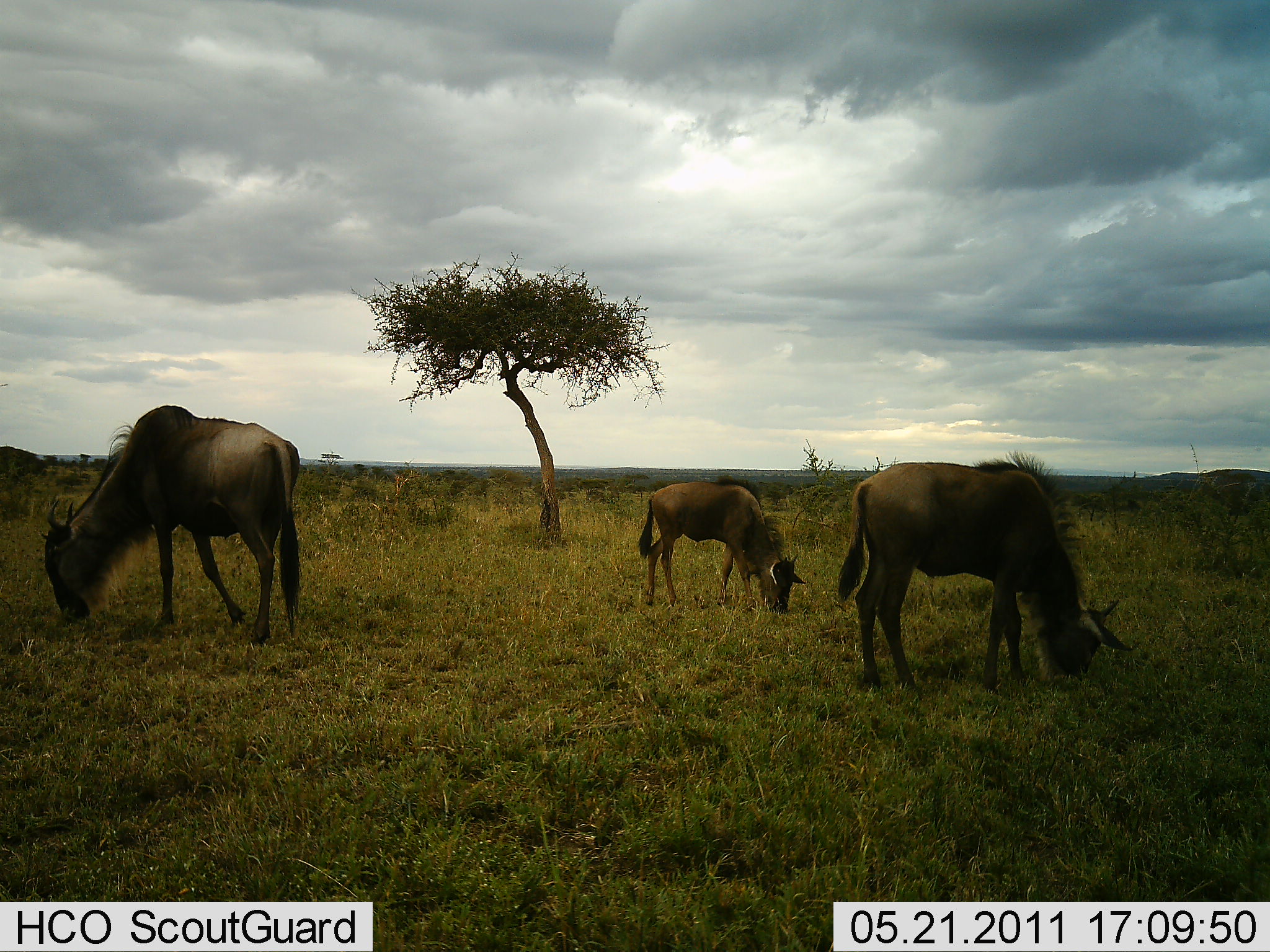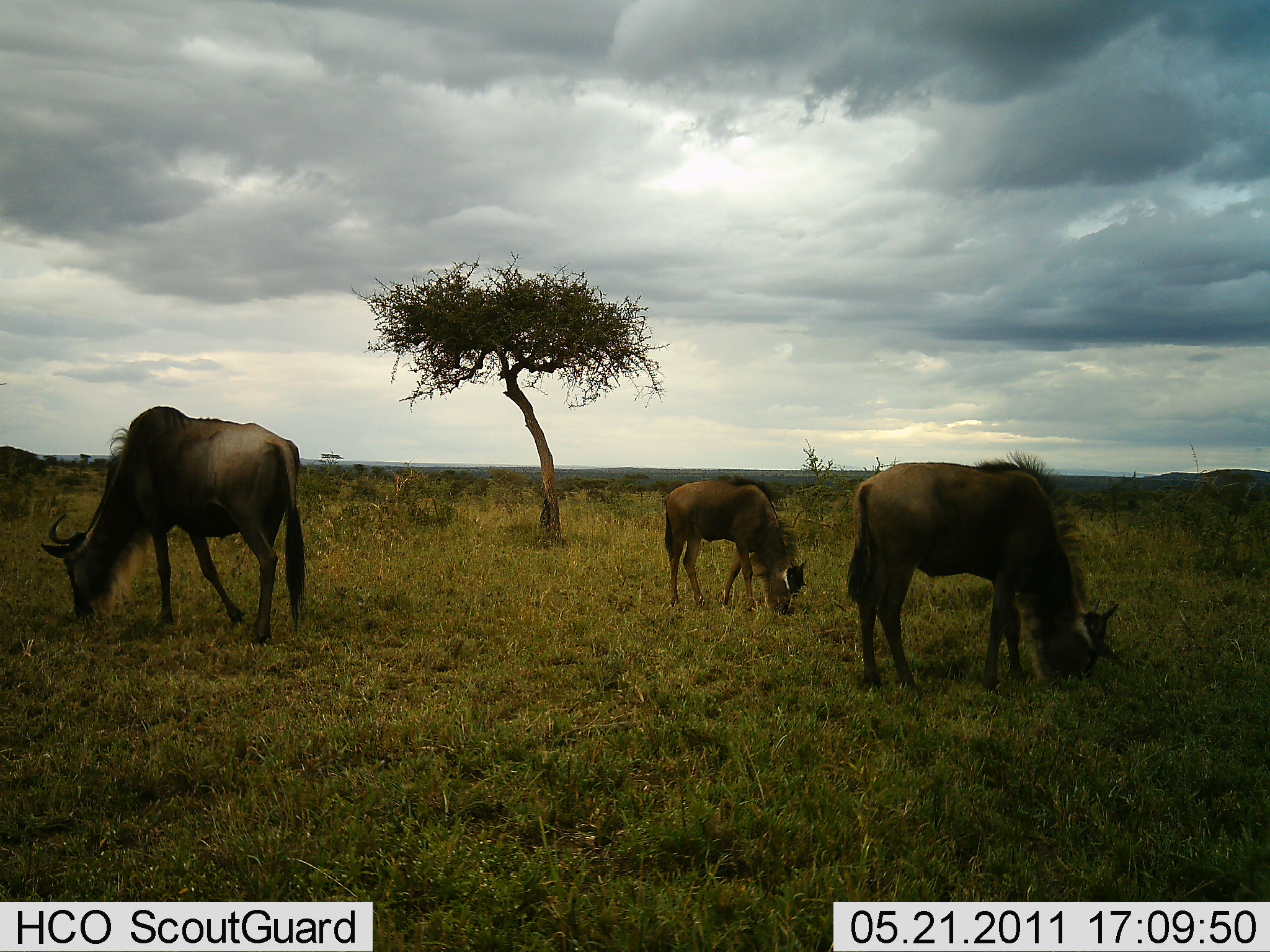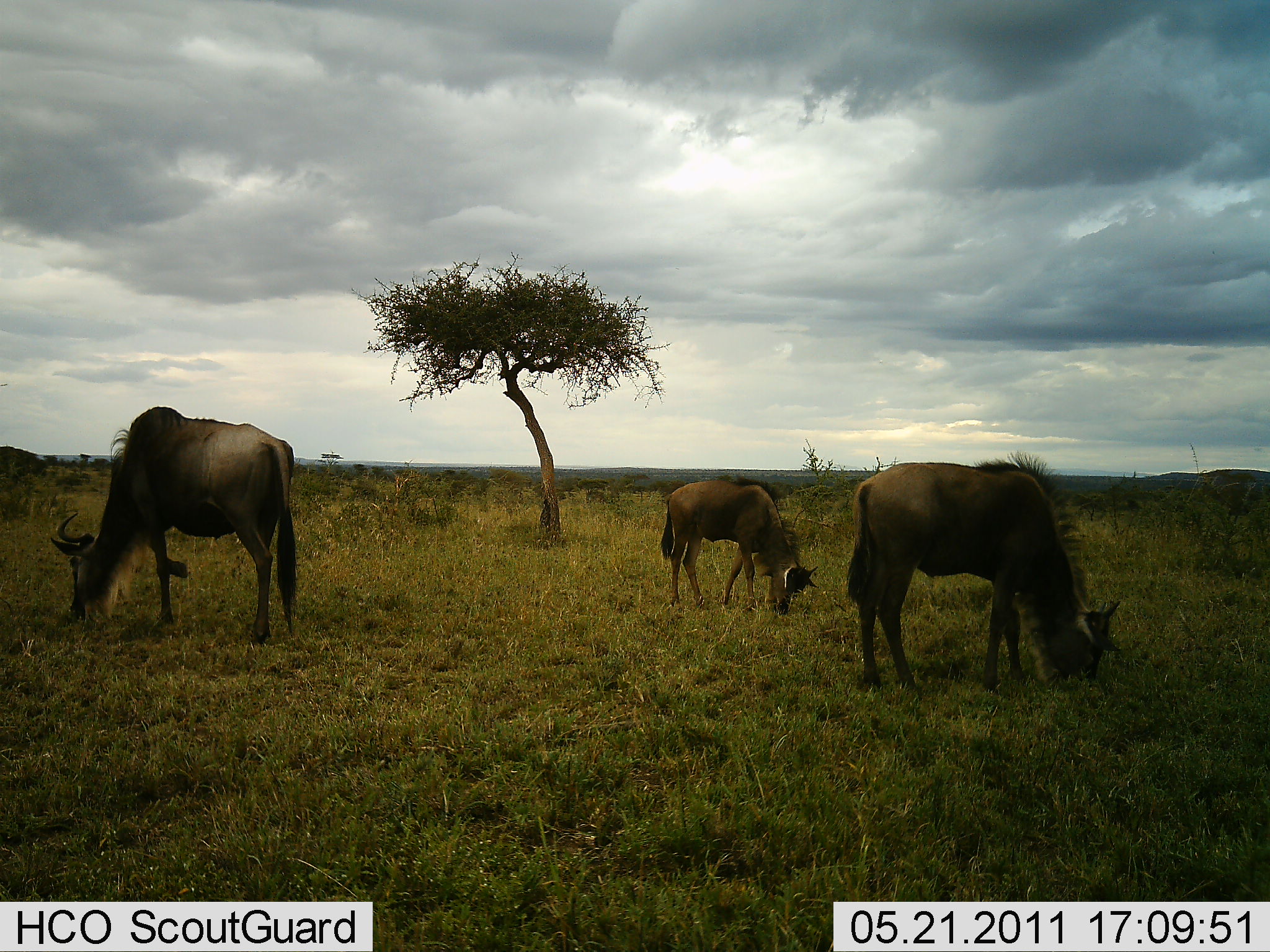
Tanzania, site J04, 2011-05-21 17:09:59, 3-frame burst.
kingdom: Animalia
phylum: Chordata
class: Mammalia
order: Artiodactyla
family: Bovidae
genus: Connochaetes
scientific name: Connochaetes taurinus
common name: blue wildebeest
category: wildebeest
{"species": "wildebeest (blue wildebeest) (Connochaetes taurinus)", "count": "3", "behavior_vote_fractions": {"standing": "31%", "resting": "0%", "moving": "8%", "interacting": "0%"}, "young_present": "31%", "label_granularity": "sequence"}